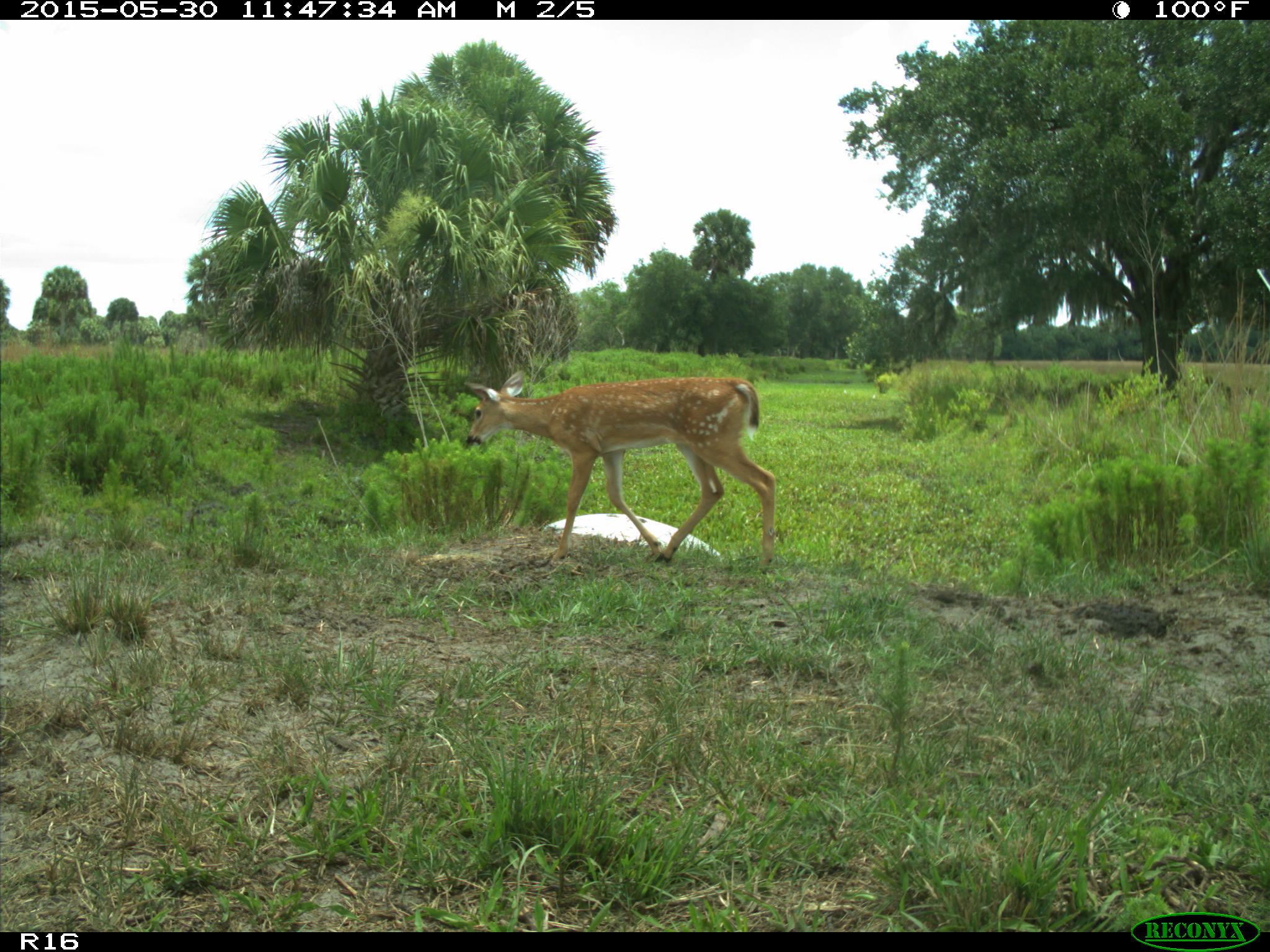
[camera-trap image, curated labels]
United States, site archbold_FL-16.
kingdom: Animalia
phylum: Chordata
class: Mammalia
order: Artiodactyla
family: Cervidae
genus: Odocoileus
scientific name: Odocoileus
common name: deer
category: unidentified deer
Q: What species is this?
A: Unidentified deer (deer) (Odocoileus).